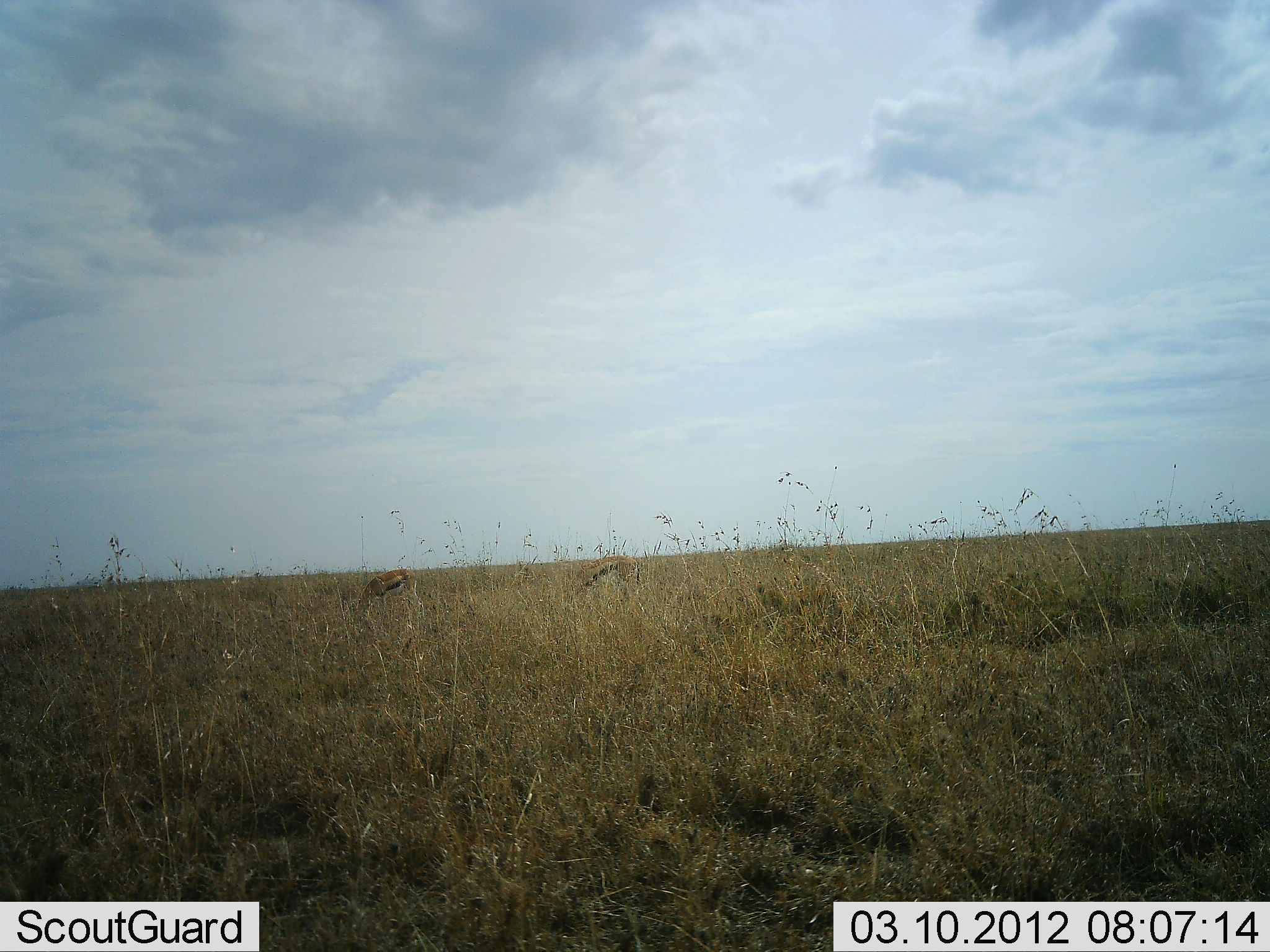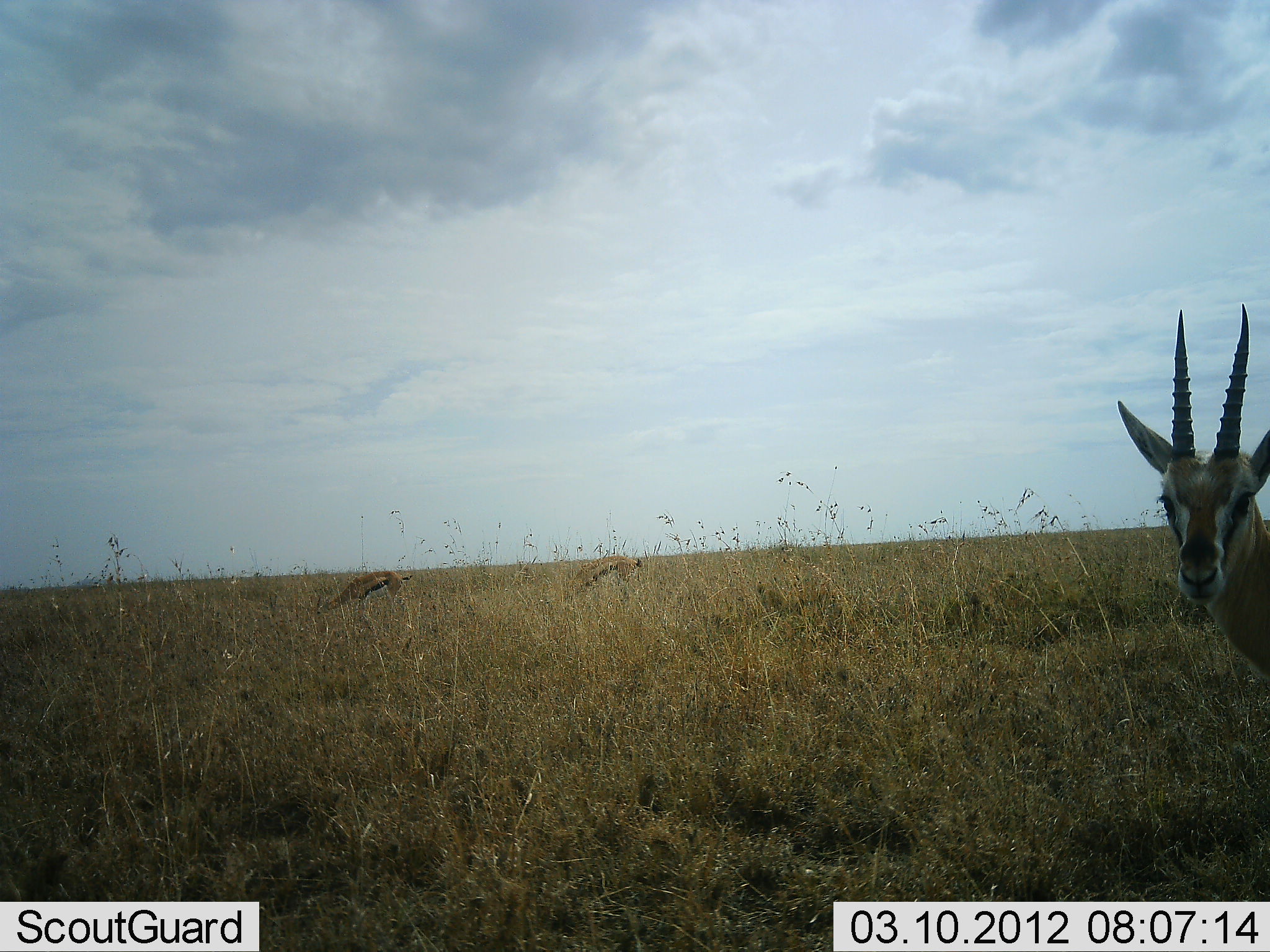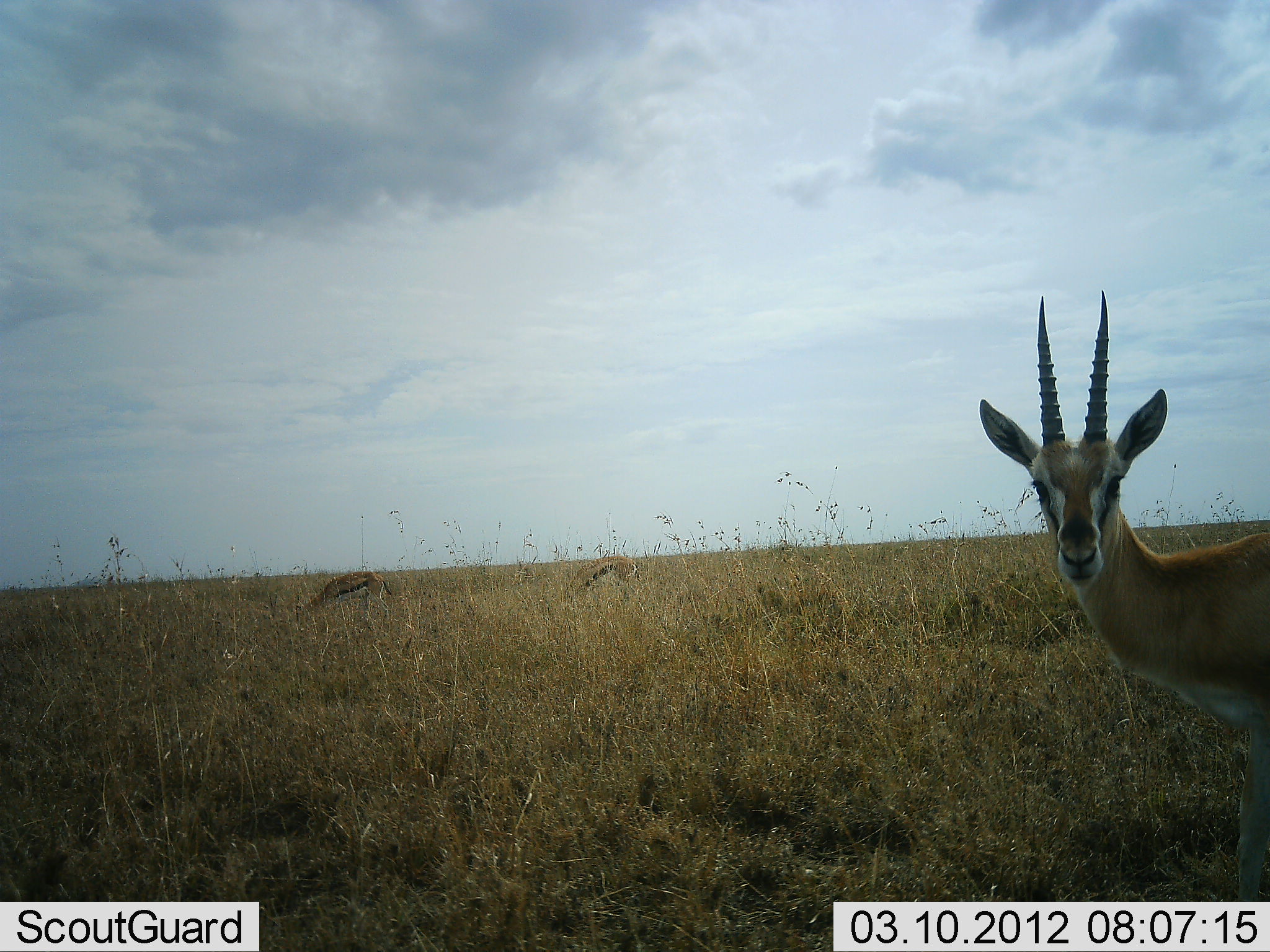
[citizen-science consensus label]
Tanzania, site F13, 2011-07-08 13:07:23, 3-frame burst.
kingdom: Animalia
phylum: Chordata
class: Mammalia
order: Artiodactyla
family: Bovidae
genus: Eudorcas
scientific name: Eudorcas thomsonii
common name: thomson's gazelle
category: gazellethomsons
Gazellethomsons (thomson's gazelle) (Eudorcas thomsonii), count 3. Behavior (volunteer vote fractions): standing 42%, resting 0%, moving 33%, interacting 0%. Young present (vote fraction): 0%. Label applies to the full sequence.